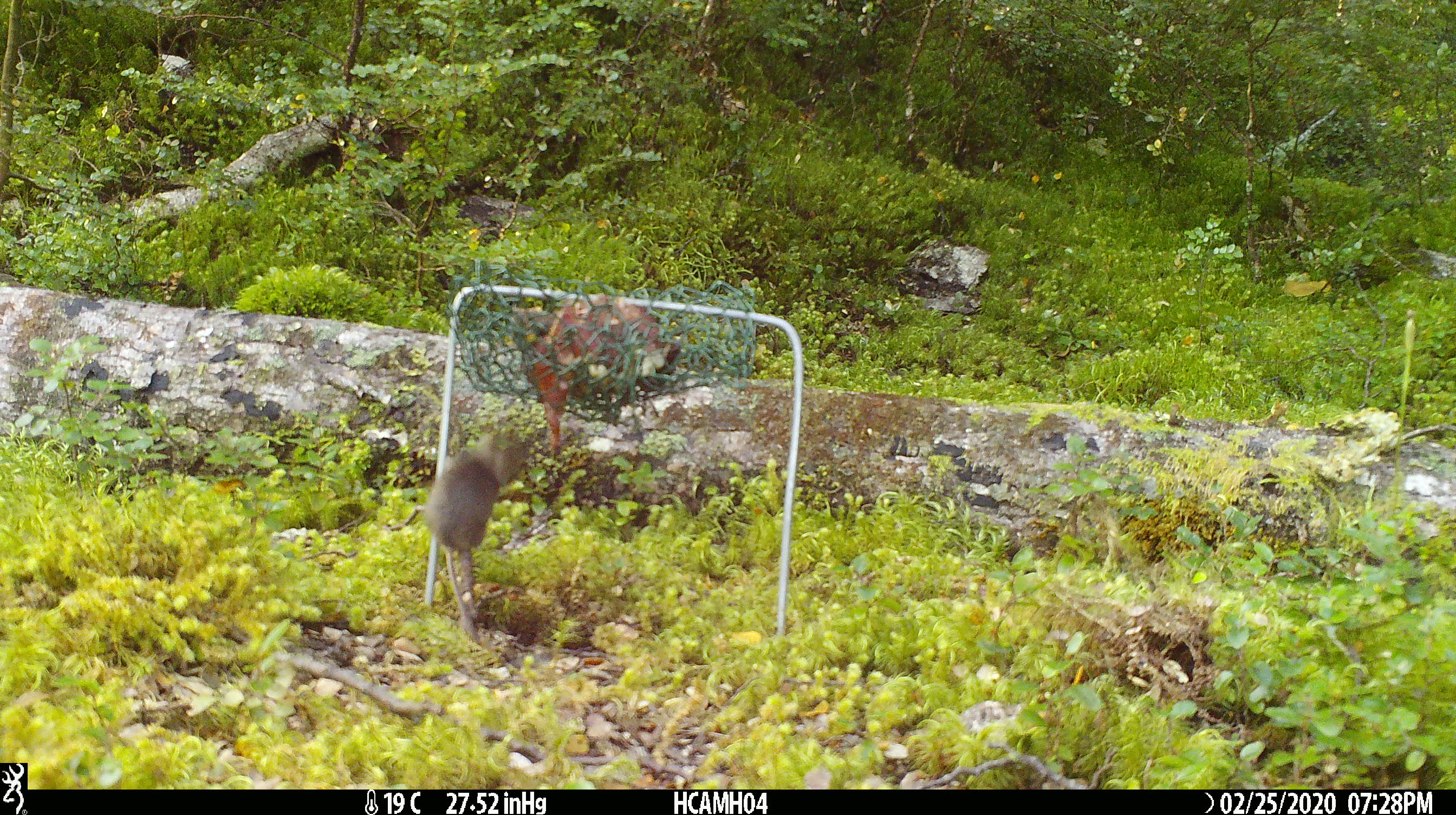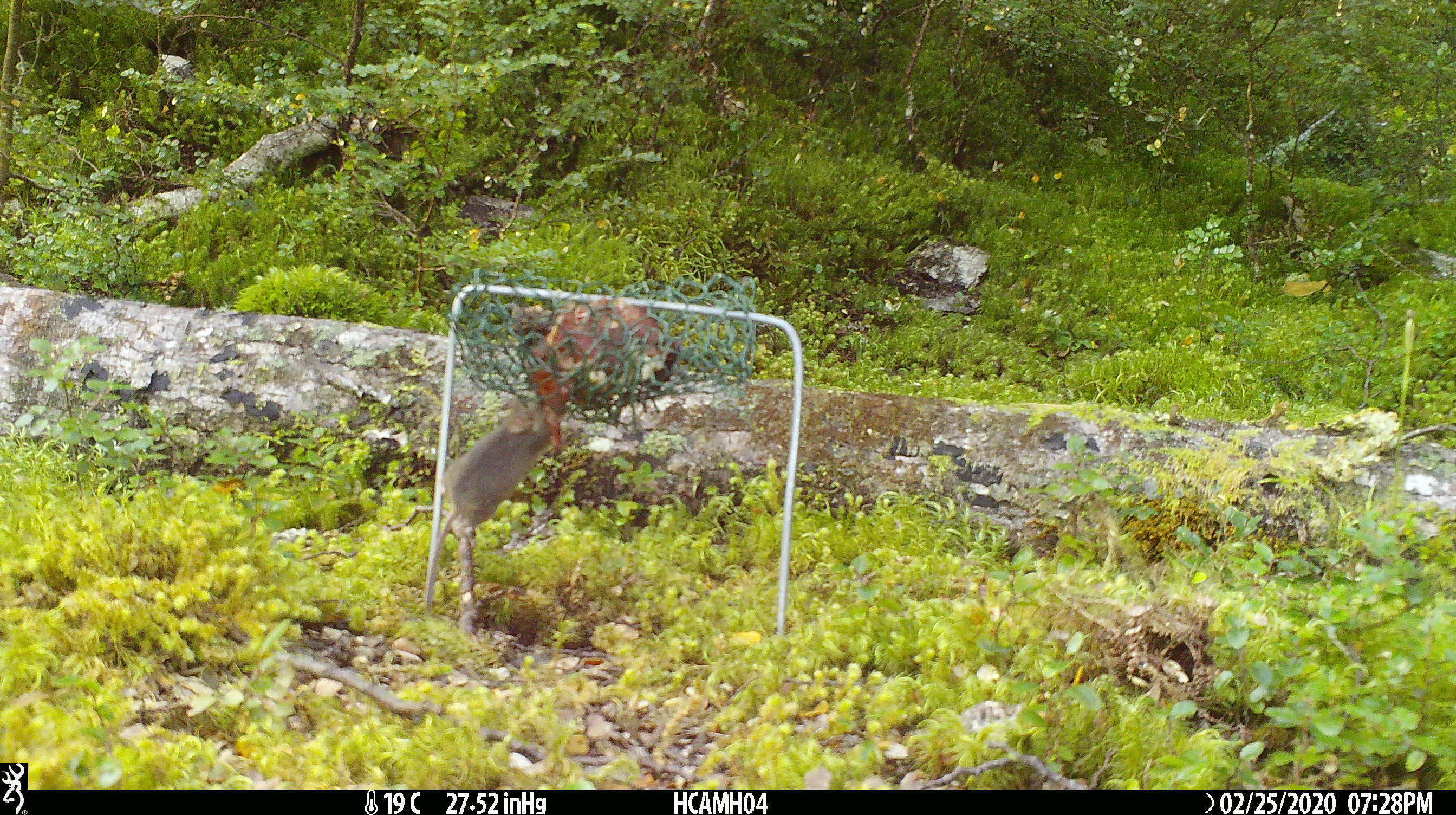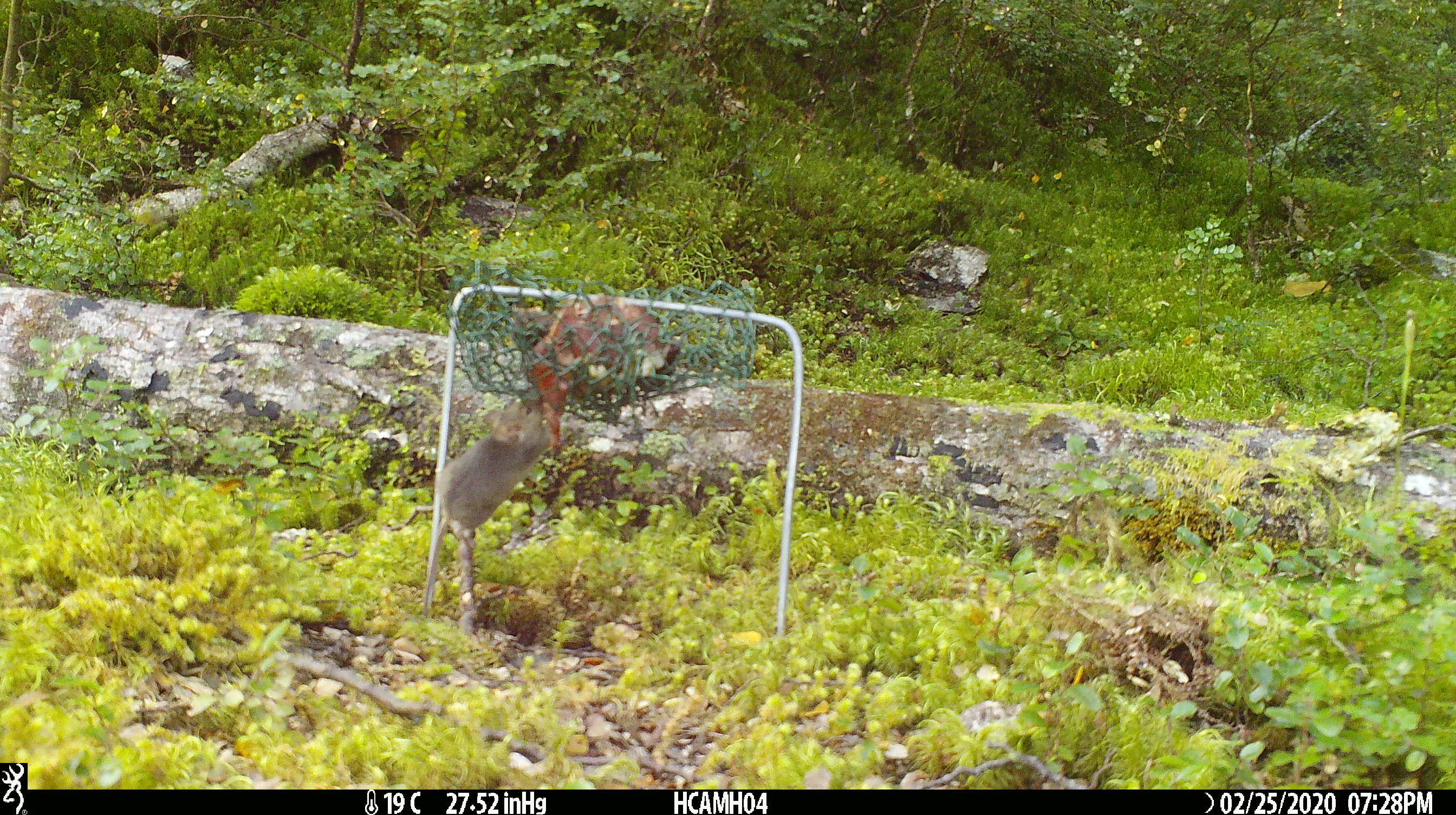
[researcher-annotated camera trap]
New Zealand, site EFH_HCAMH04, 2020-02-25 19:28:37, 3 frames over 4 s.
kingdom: Animalia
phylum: Chordata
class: Mammalia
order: Rodentia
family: Muridae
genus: Mus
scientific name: Mus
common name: mouse